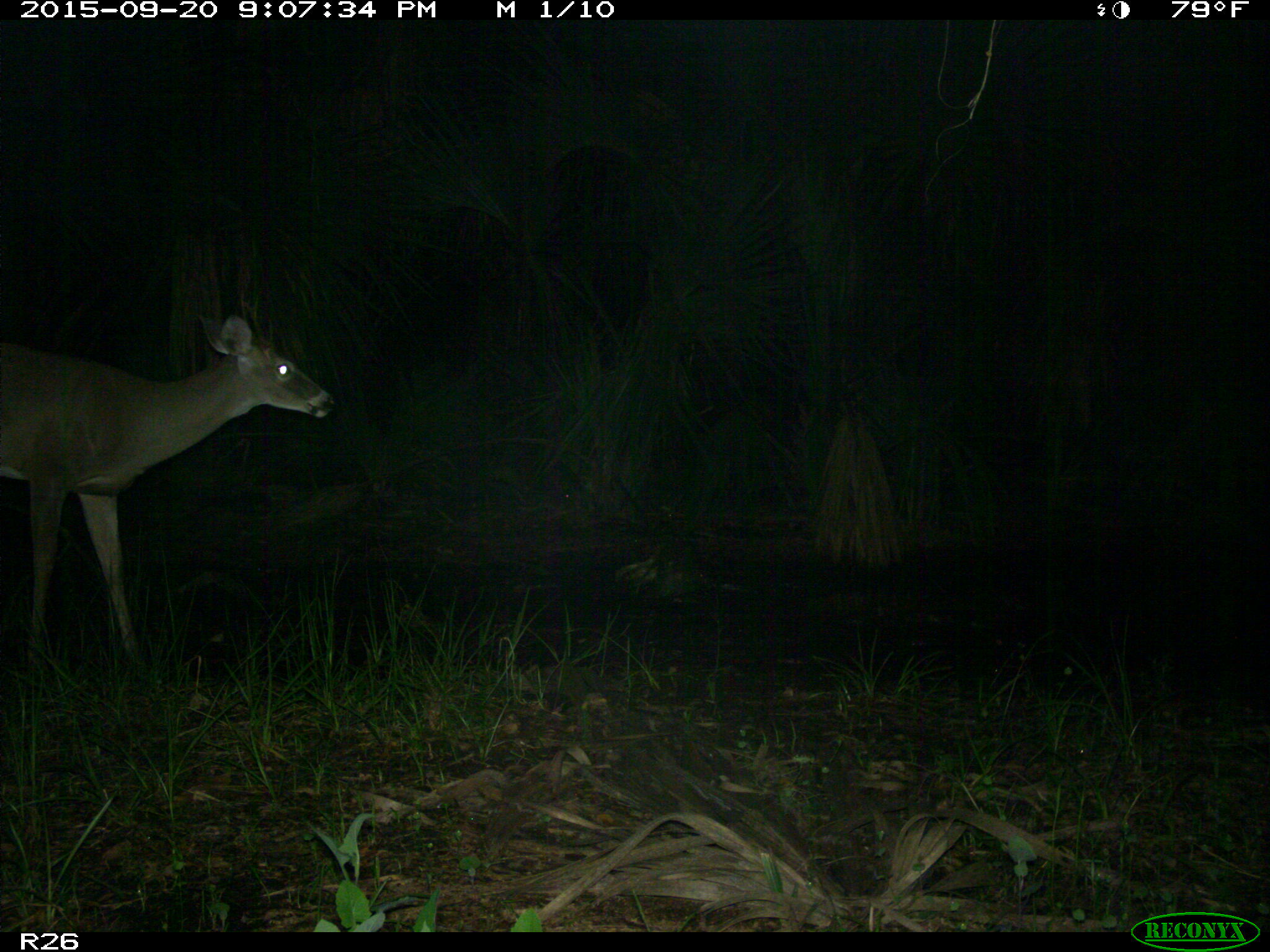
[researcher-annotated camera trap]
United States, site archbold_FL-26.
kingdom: Animalia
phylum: Chordata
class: Mammalia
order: Artiodactyla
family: Cervidae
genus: Odocoileus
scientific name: Odocoileus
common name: deer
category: unidentified deer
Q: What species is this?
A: Unidentified deer (deer) (Odocoileus).